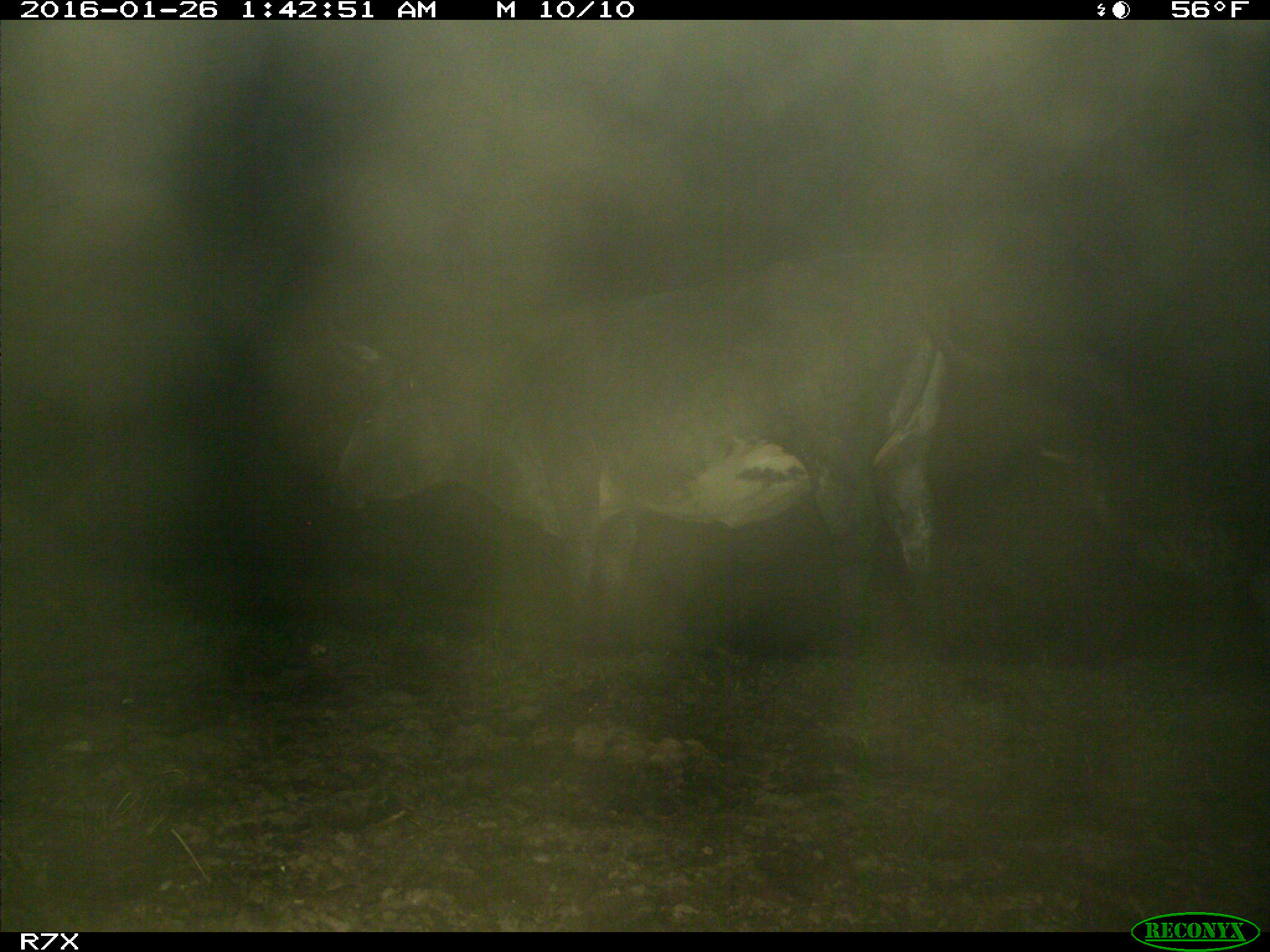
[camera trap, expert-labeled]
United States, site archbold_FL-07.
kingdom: Animalia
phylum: Chordata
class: Mammalia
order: Artiodactyla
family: Bovidae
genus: Bos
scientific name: Bos taurus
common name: domestic cow